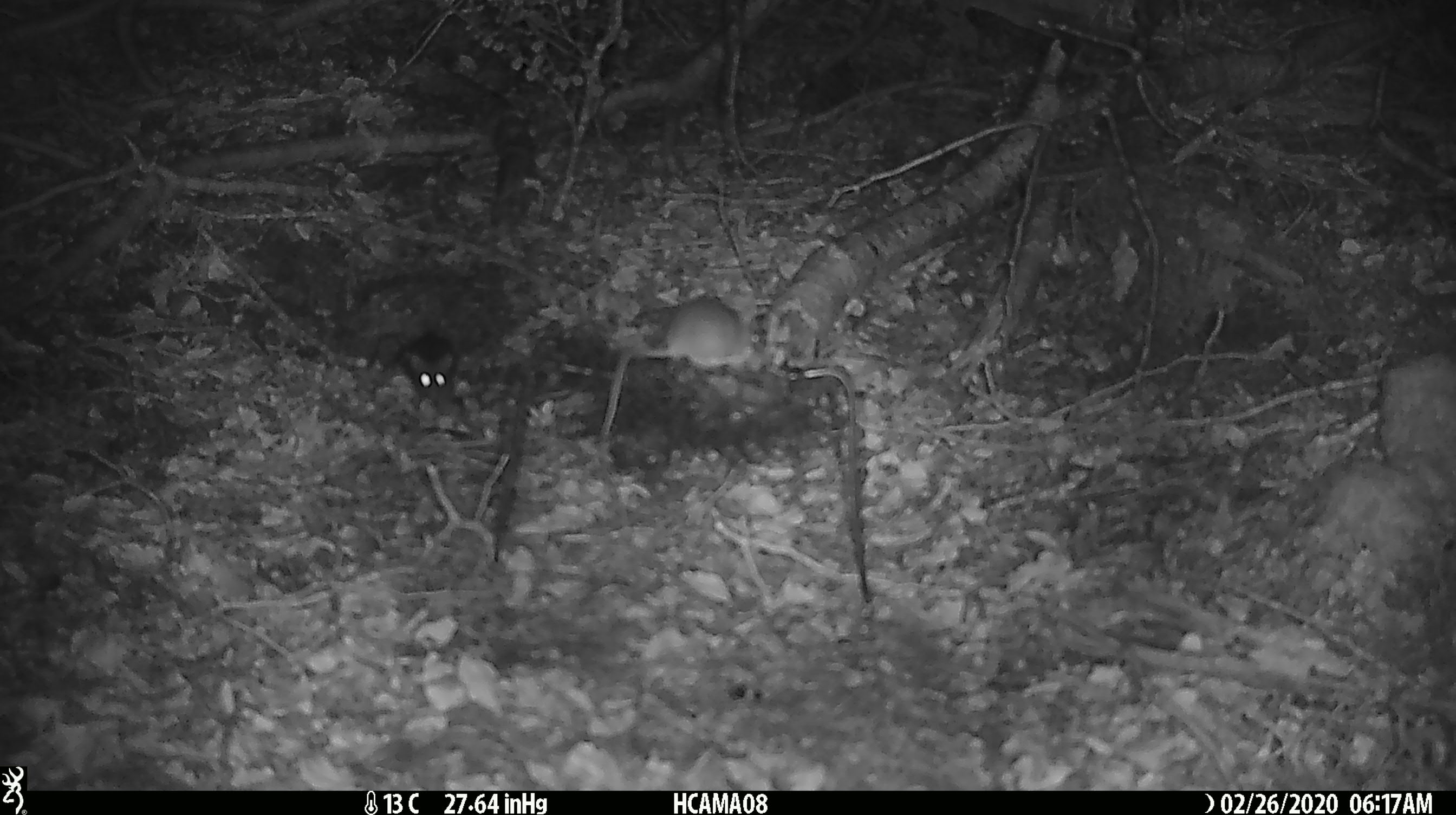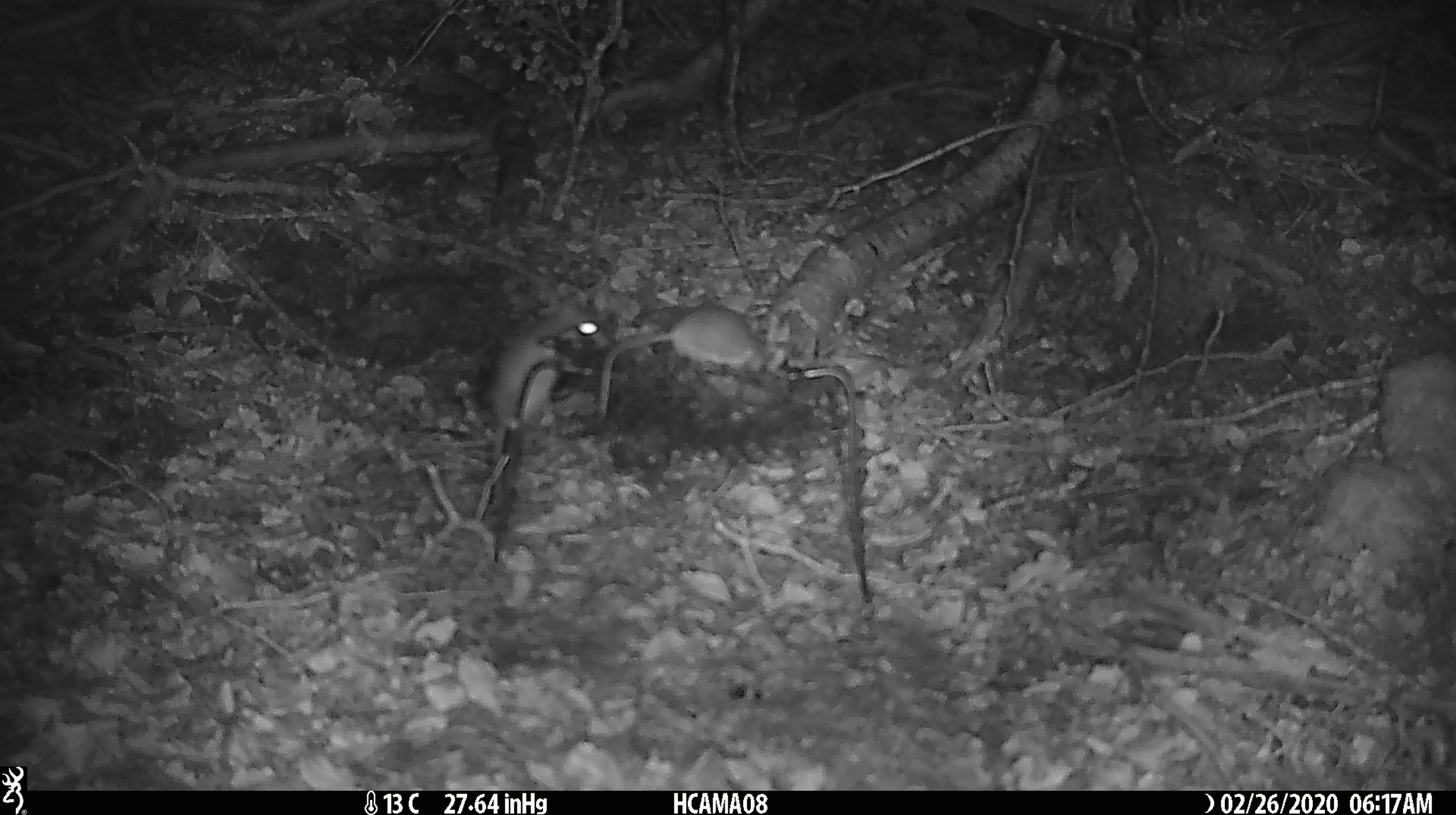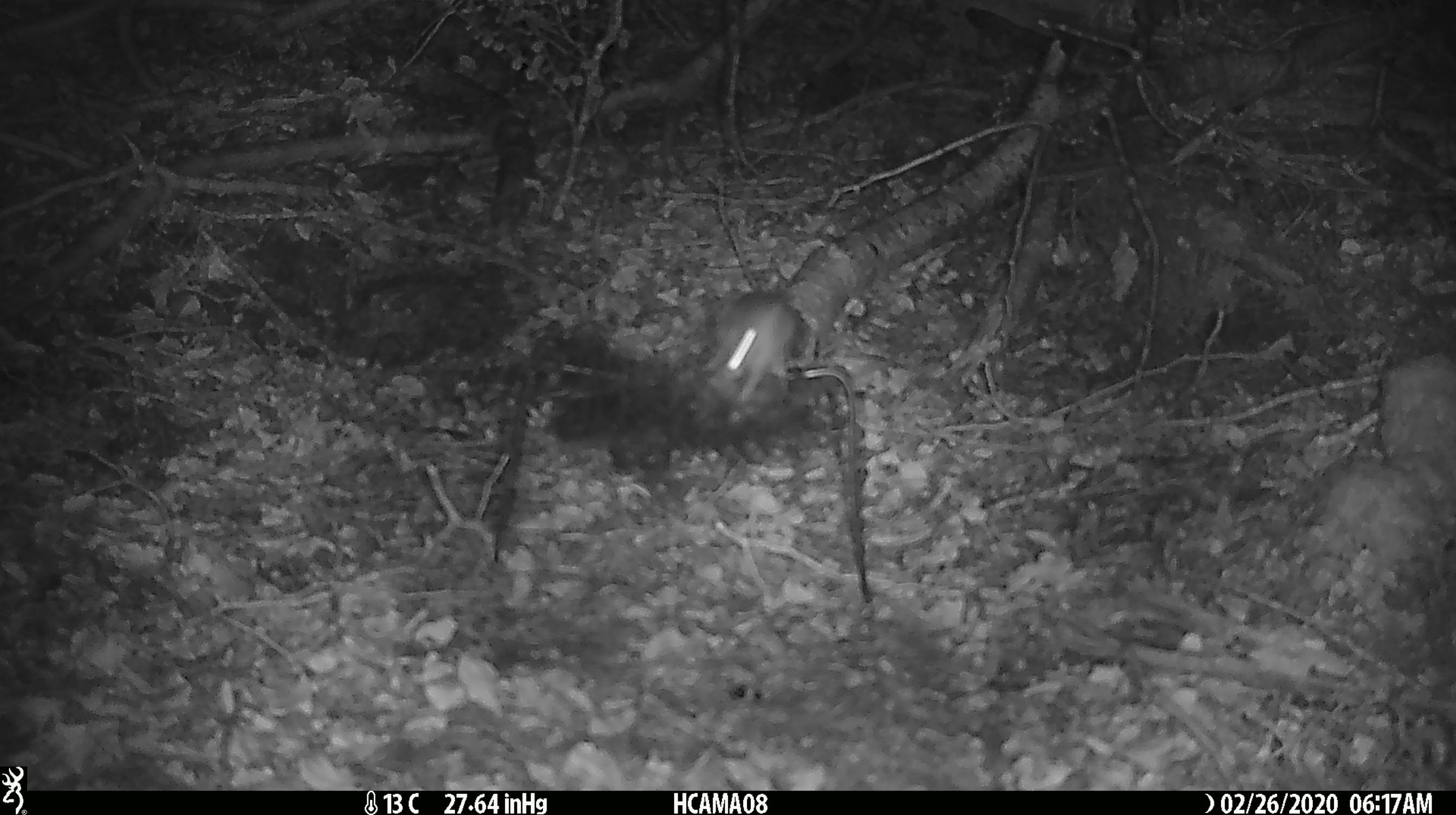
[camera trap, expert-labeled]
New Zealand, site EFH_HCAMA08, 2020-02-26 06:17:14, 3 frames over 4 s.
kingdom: Animalia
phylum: Chordata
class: Mammalia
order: Rodentia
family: Muridae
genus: Mus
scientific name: Mus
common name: mouse